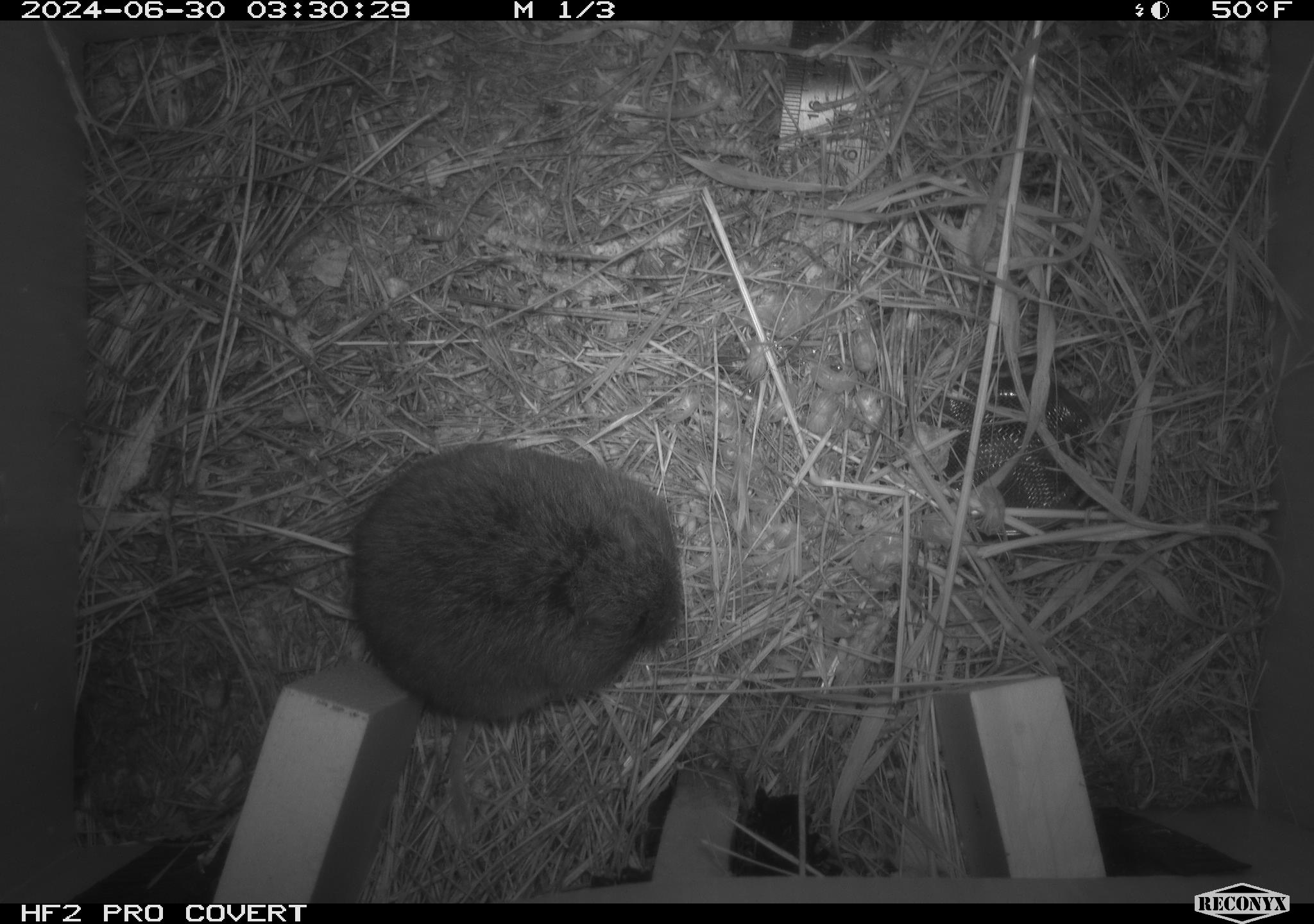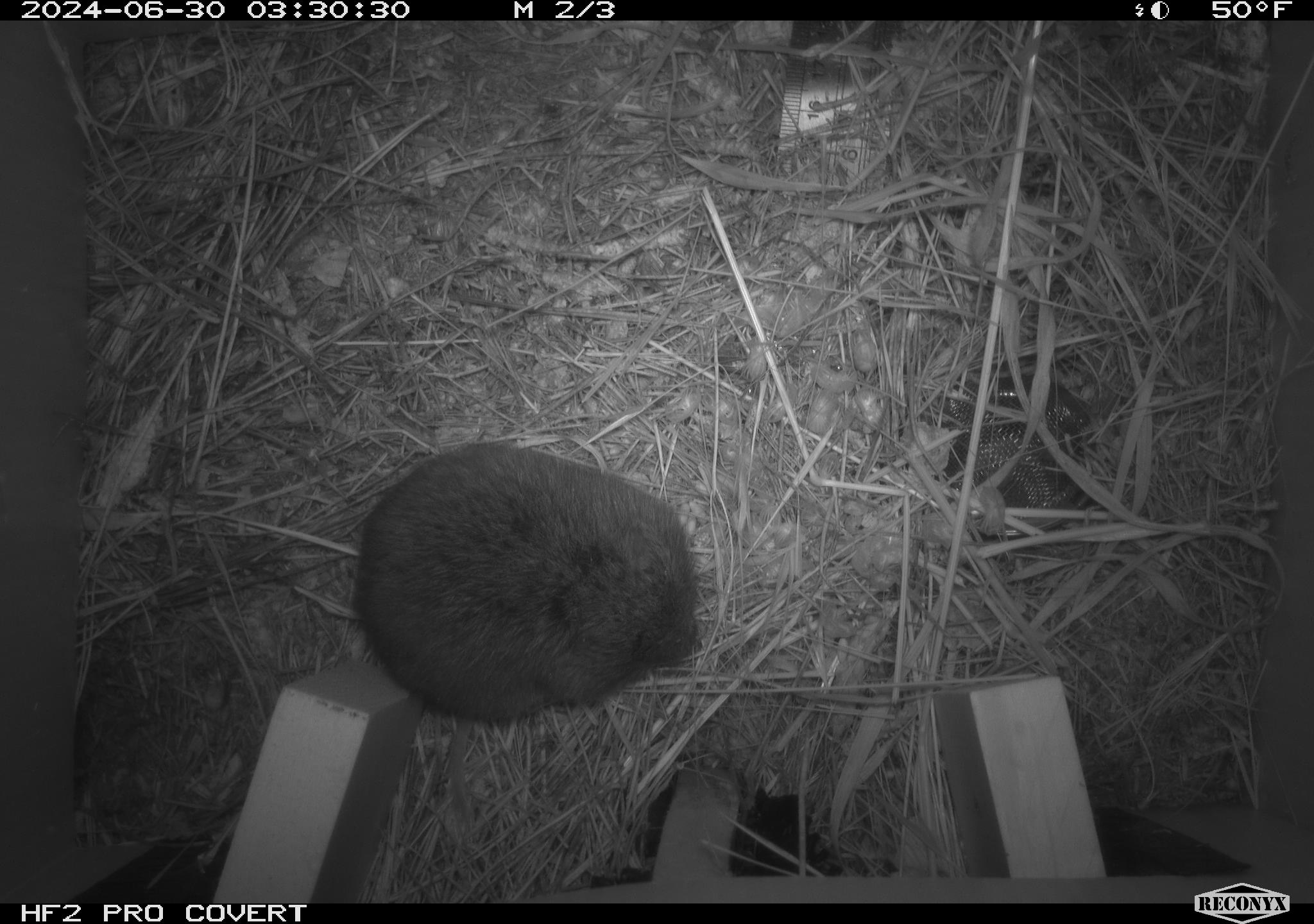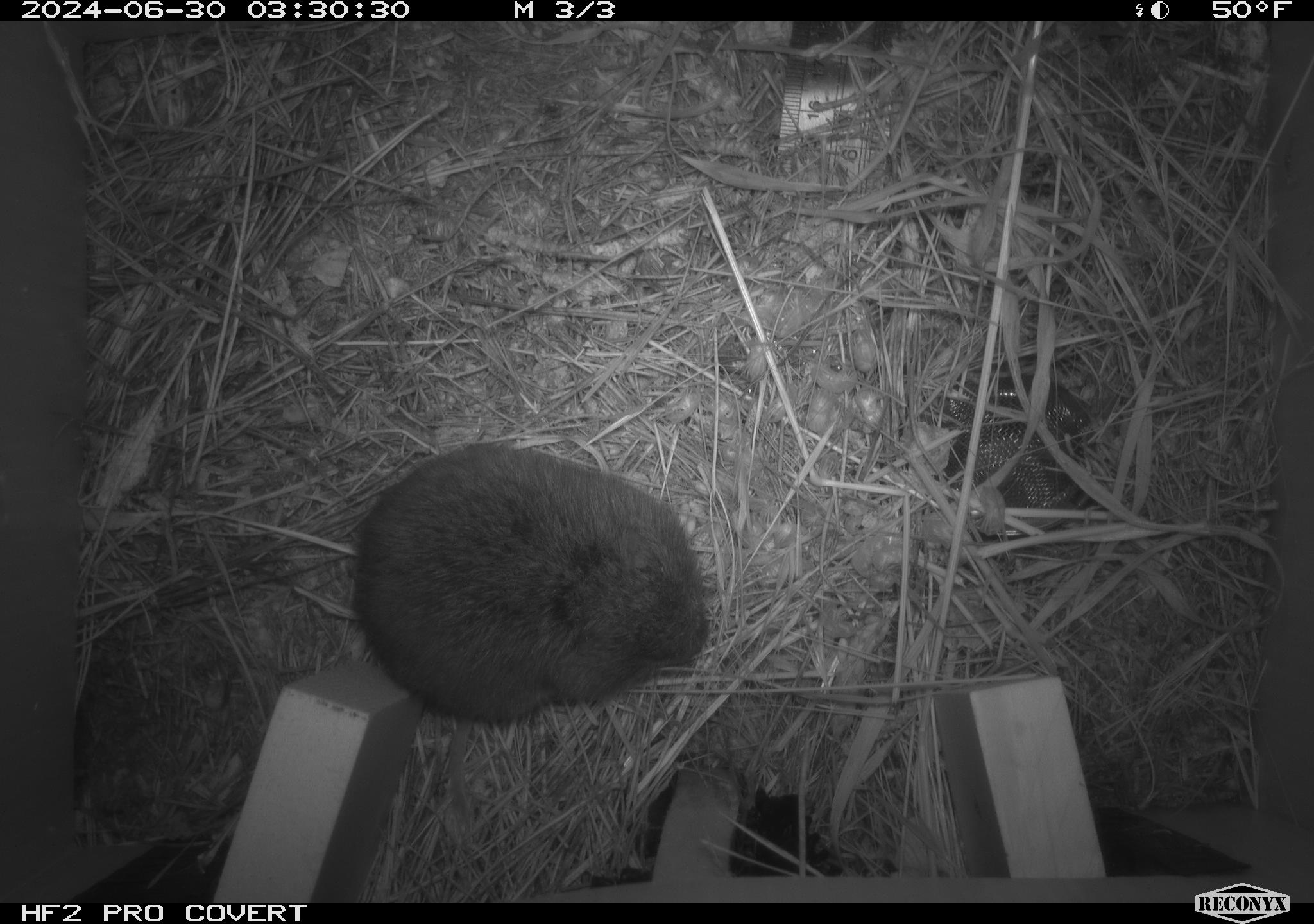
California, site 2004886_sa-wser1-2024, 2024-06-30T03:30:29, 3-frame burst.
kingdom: Animalia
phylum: Chordata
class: Mammalia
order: Rodentia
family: Cricetidae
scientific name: Arvicolinae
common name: voles, lemmings, and muskrats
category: arvicolinae subfamily